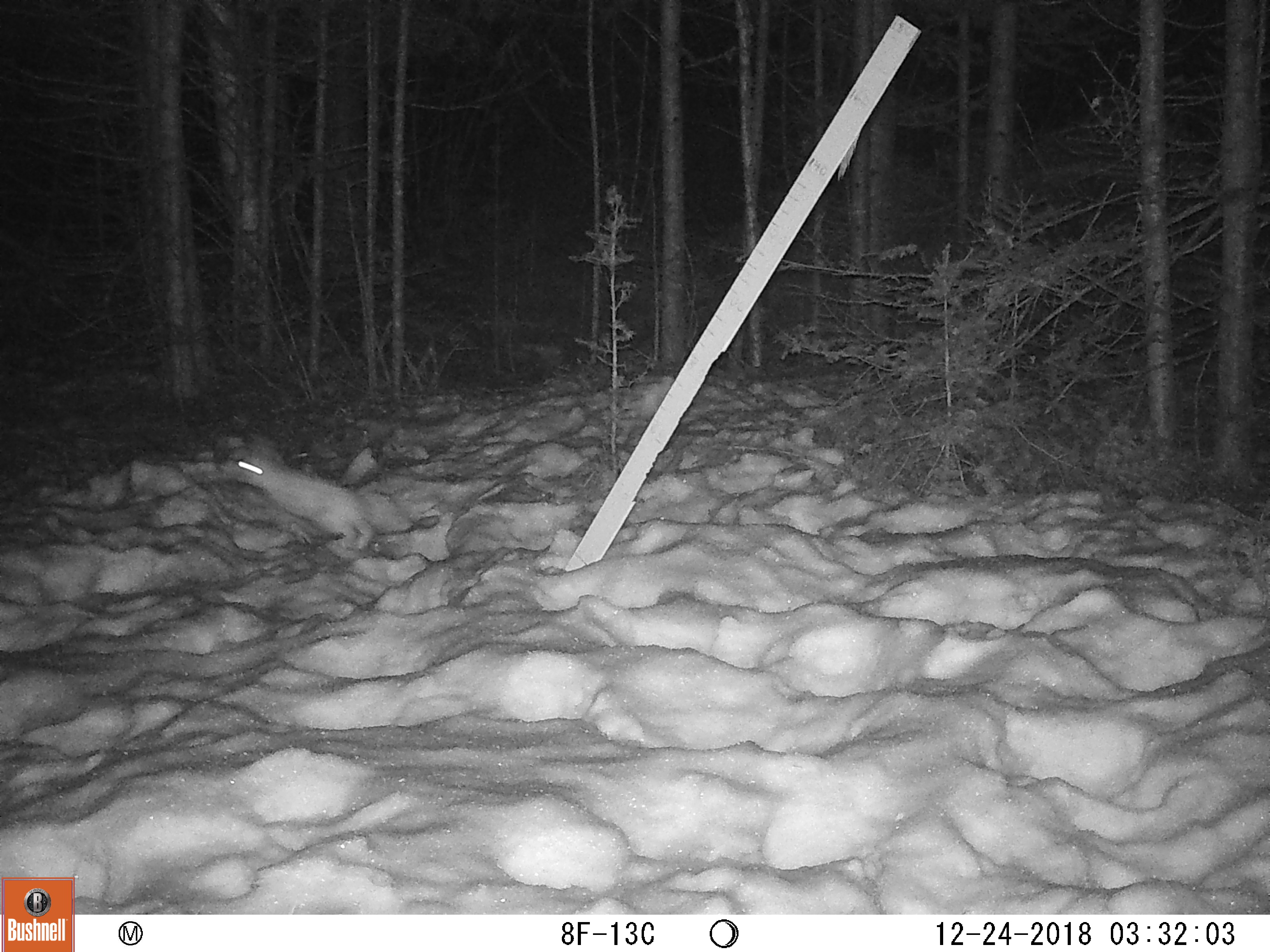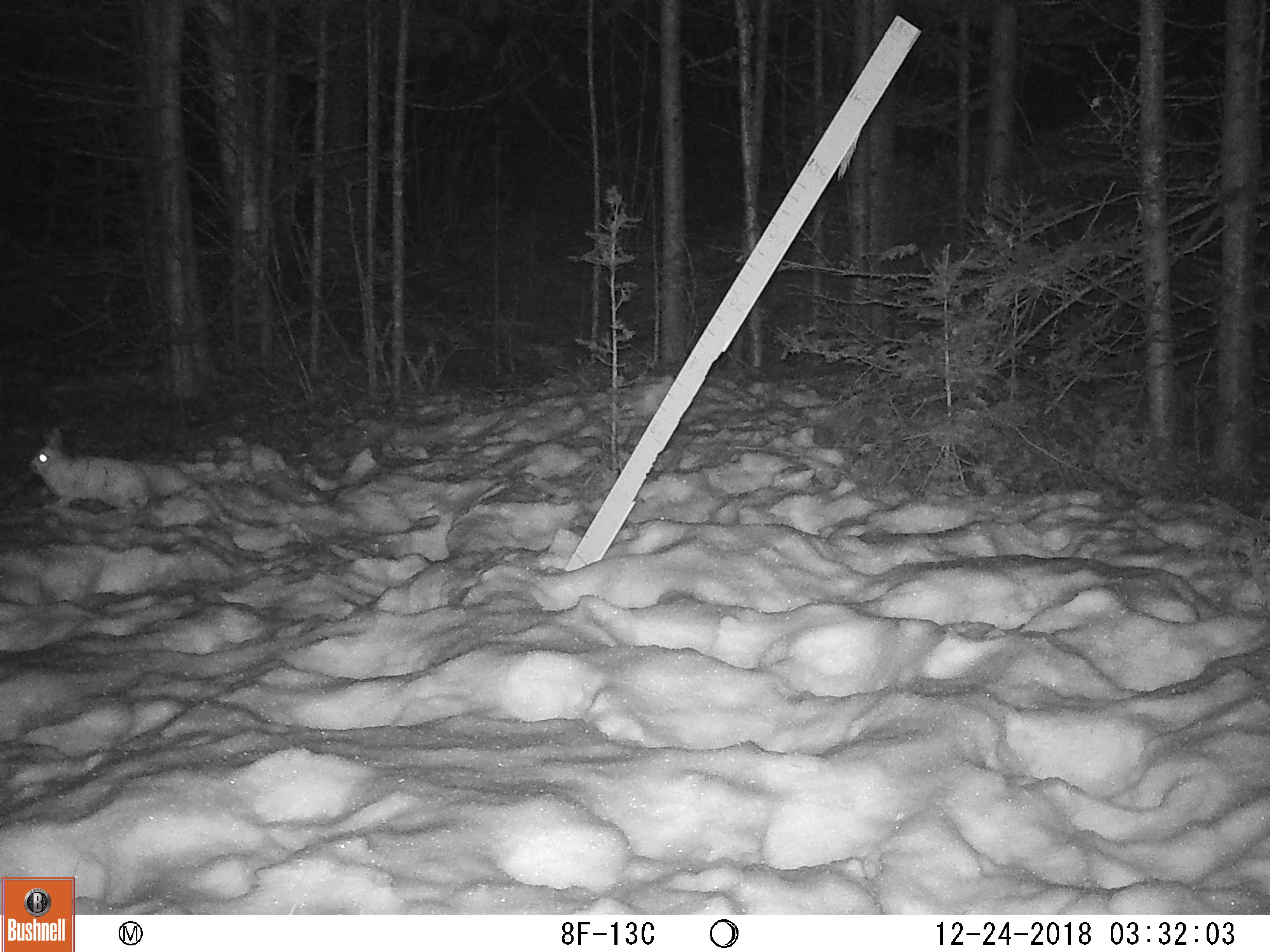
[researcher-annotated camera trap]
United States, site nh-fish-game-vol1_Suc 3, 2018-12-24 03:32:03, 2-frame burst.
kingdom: Animalia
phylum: Chordata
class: Mammalia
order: Lagomorpha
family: Leporidae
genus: Lepus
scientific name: Lepus americanus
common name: snowshoe hare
Snowshoe hare (Lepus americanus).